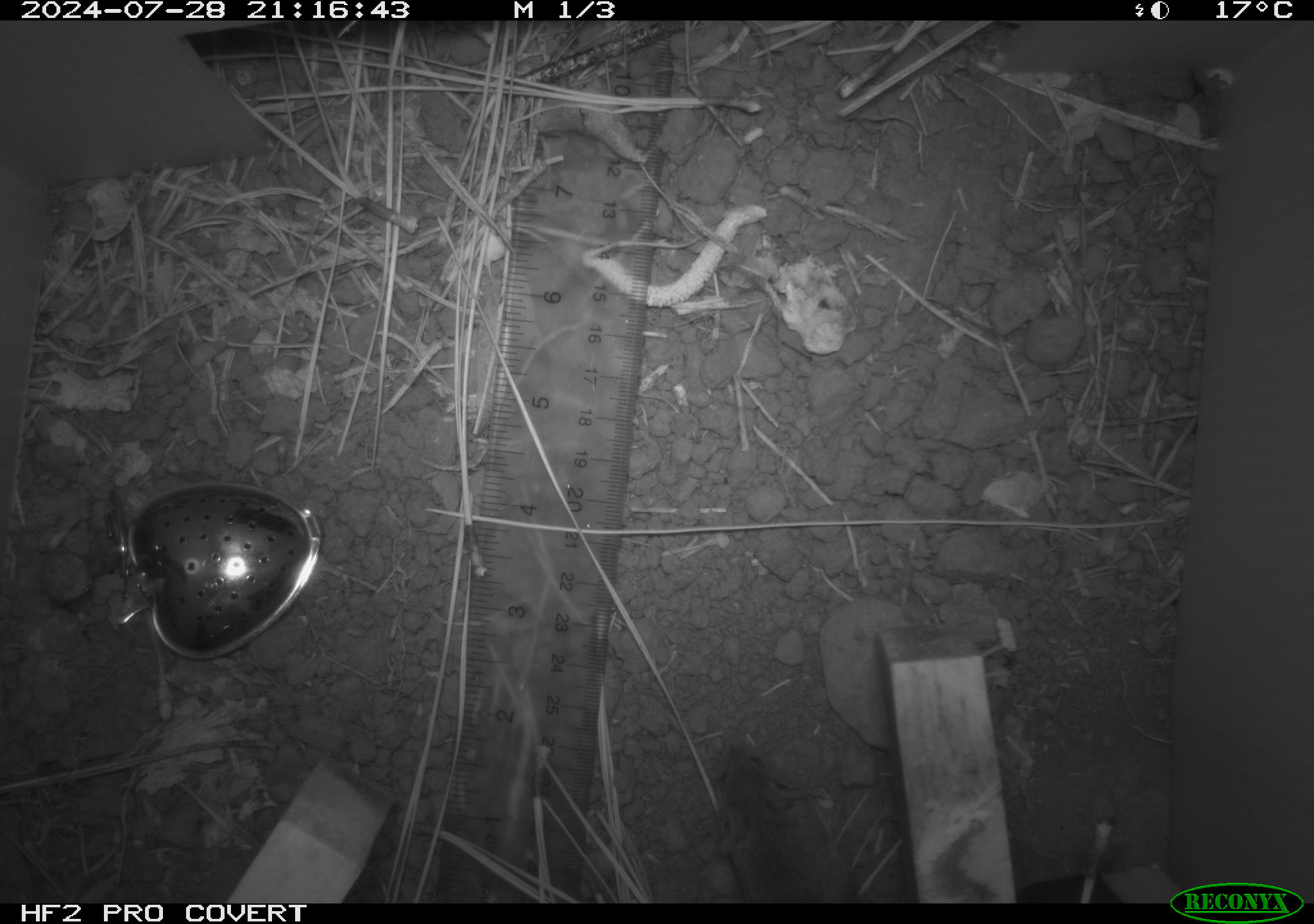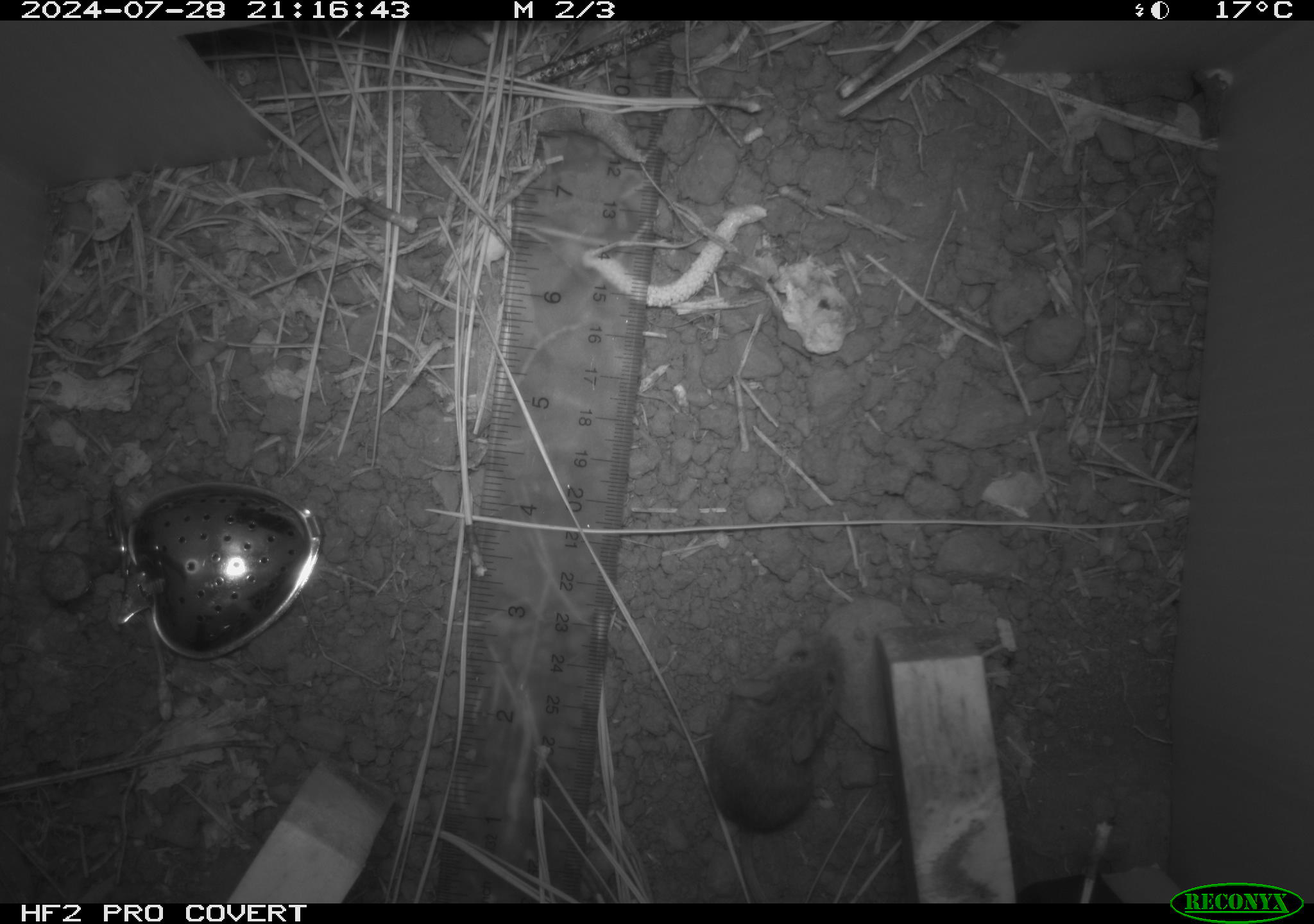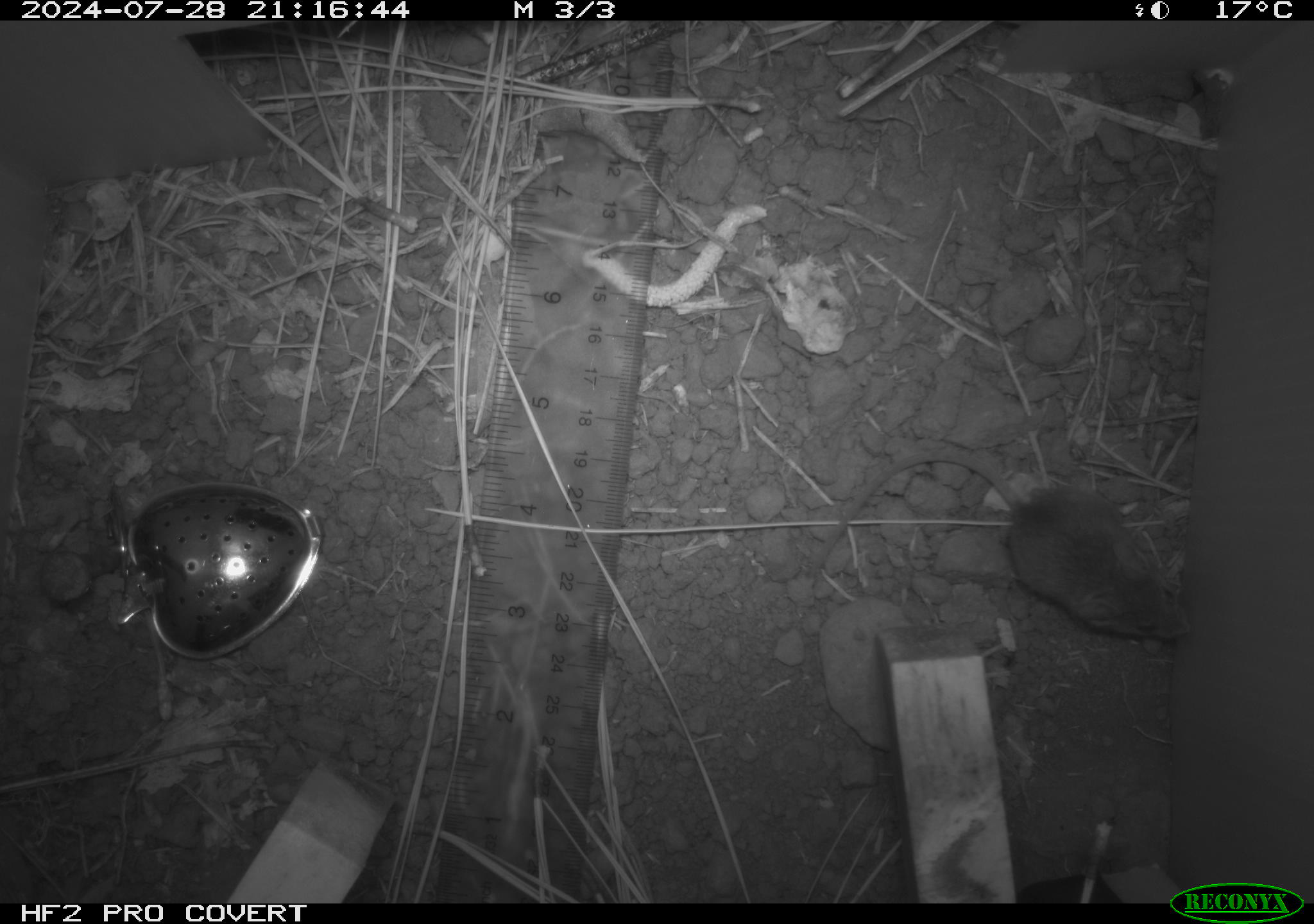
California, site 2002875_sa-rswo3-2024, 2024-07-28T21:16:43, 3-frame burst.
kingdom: Animalia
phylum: Chordata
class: Mammalia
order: Rodentia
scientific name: Rodentia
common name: mouse species